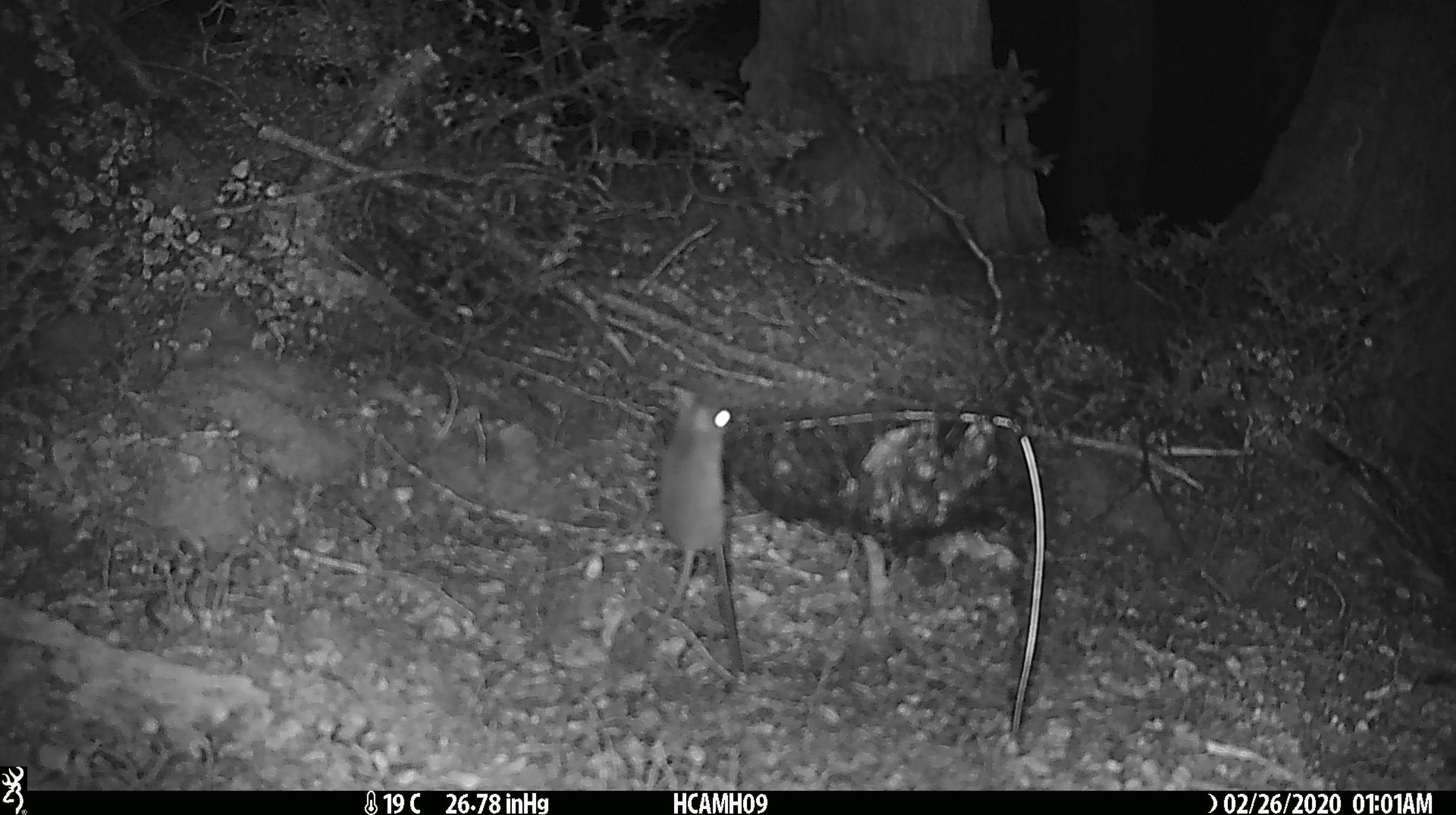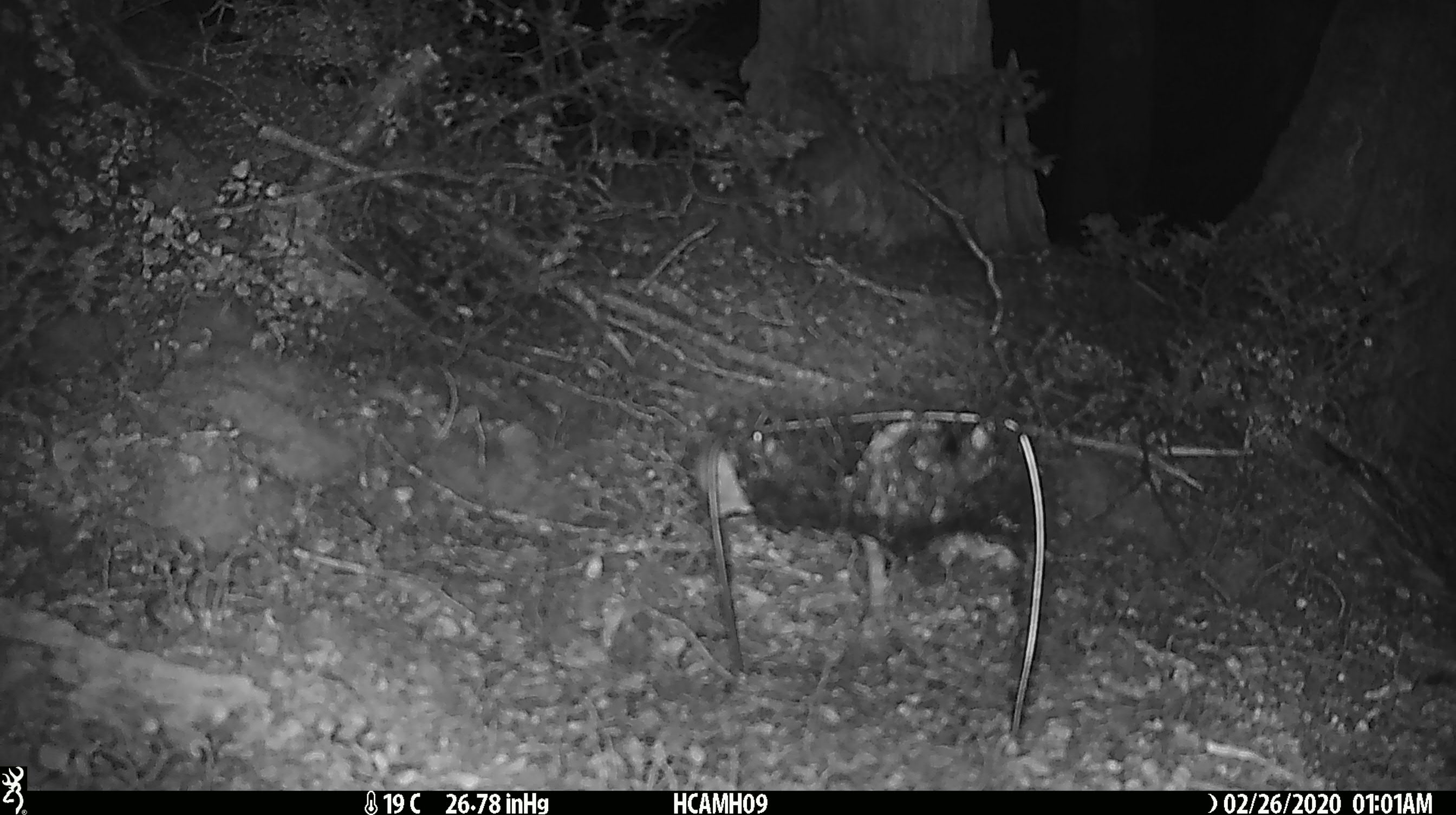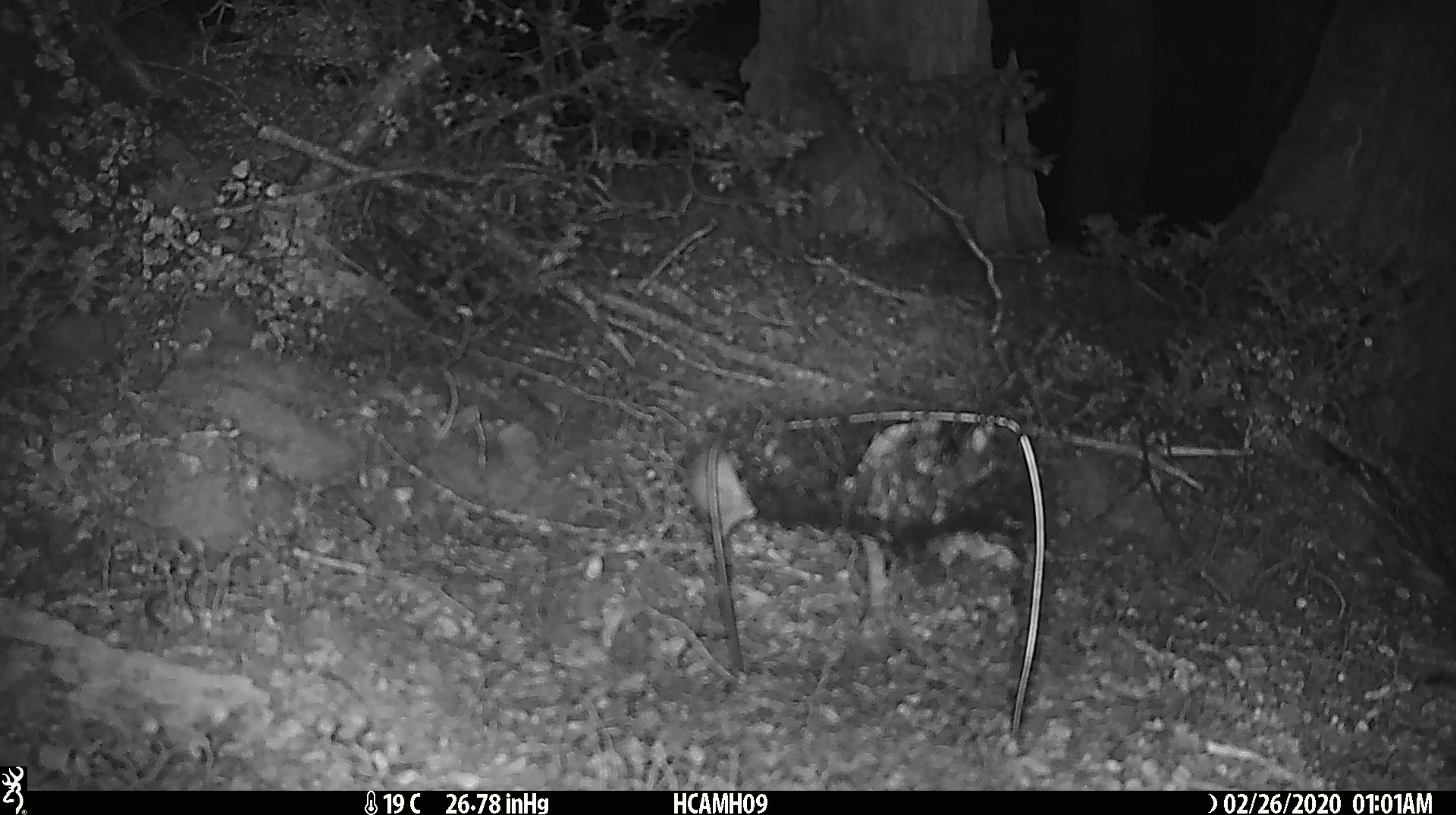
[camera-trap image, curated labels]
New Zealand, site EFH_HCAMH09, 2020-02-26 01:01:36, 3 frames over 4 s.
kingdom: Animalia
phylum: Chordata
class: Mammalia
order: Rodentia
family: Muridae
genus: Mus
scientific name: Mus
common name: mouse